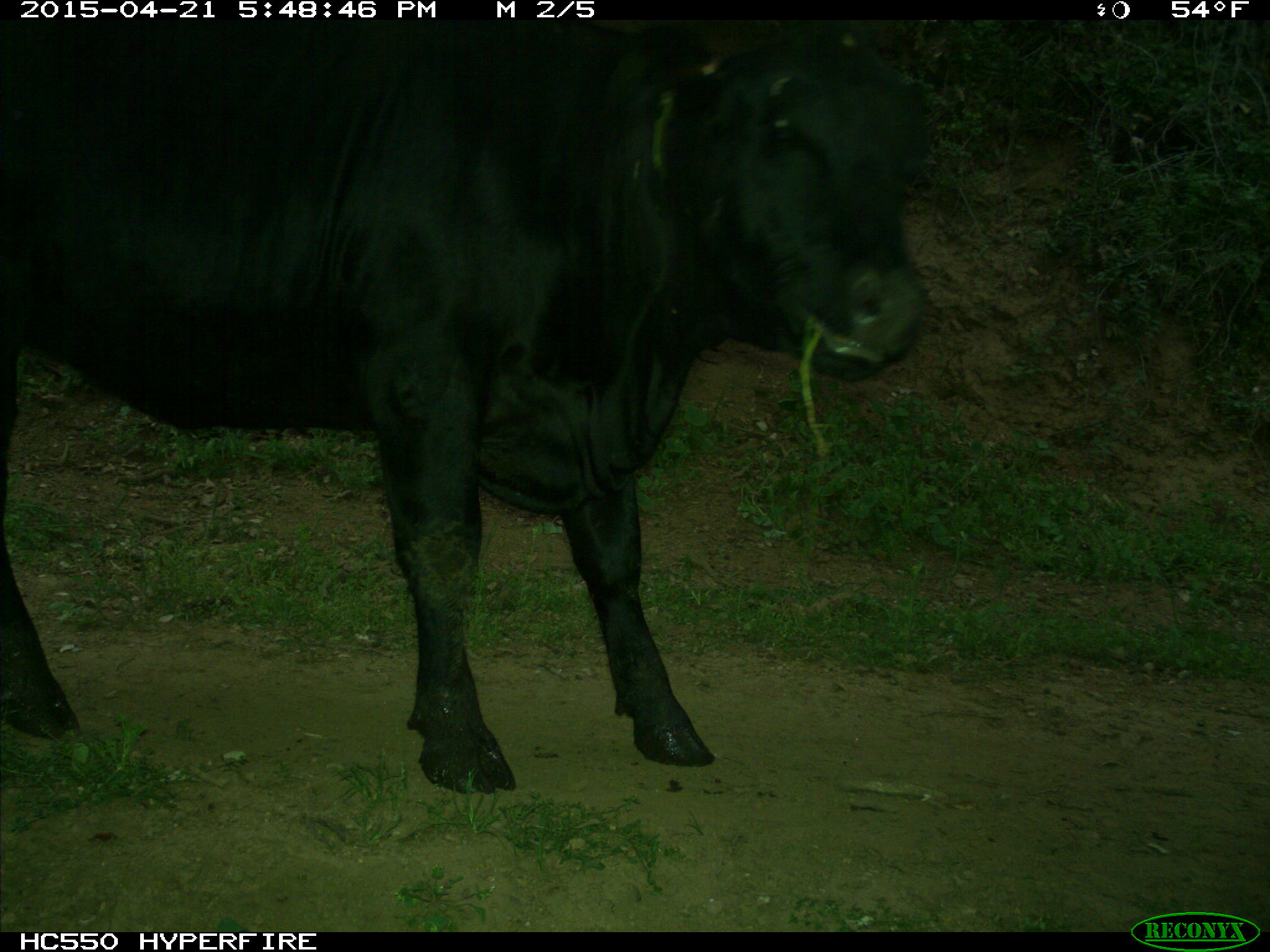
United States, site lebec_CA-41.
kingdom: Animalia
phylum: Chordata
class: Mammalia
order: Artiodactyla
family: Bovidae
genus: Bos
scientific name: Bos taurus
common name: domestic cow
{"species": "Bos taurus (domestic cow)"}